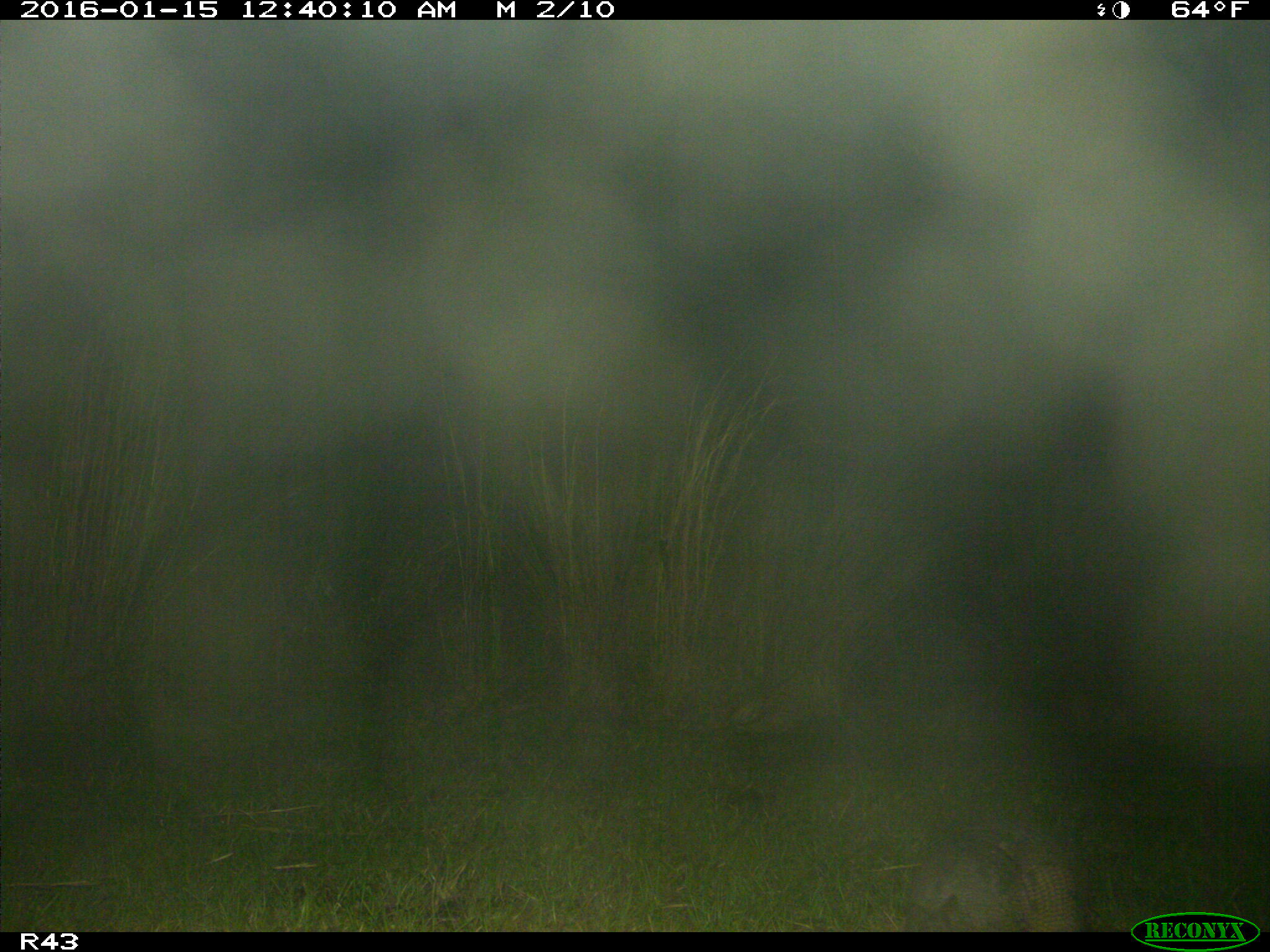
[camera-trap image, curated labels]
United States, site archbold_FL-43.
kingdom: Animalia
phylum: Chordata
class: Mammalia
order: Cingulata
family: Dasypodidae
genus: Dasypus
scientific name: Dasypus novemcinctus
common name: nine-banded armadillo